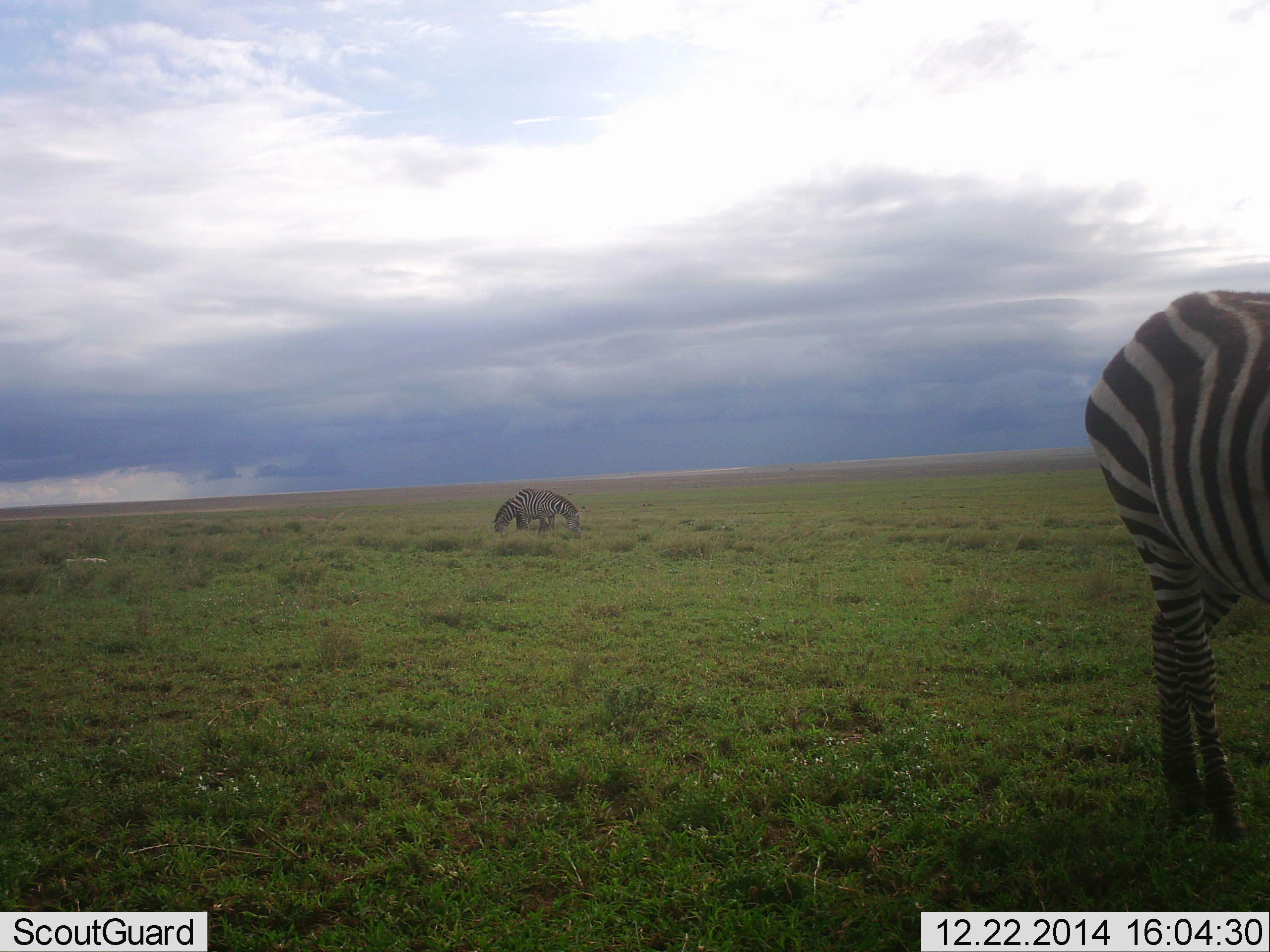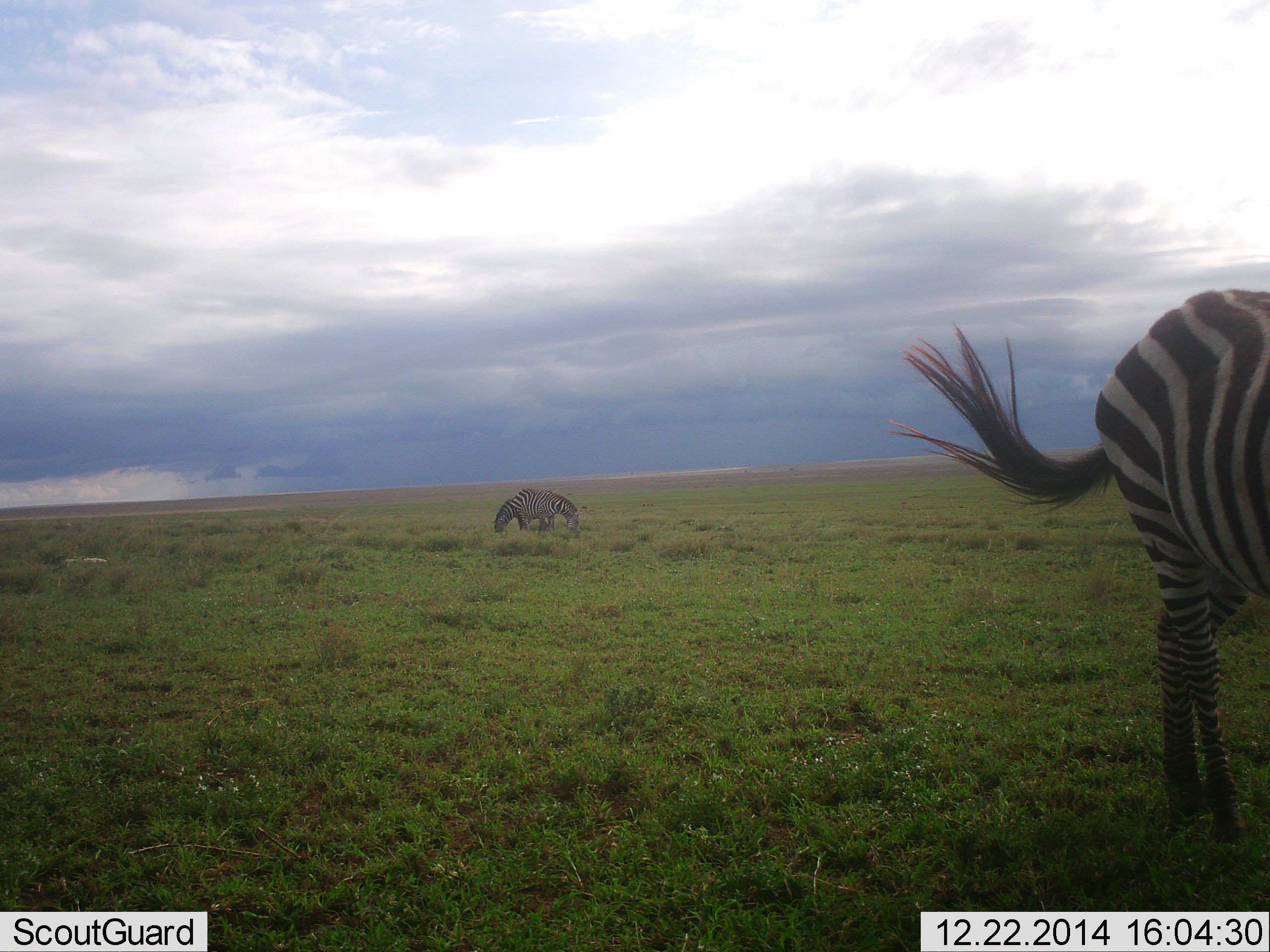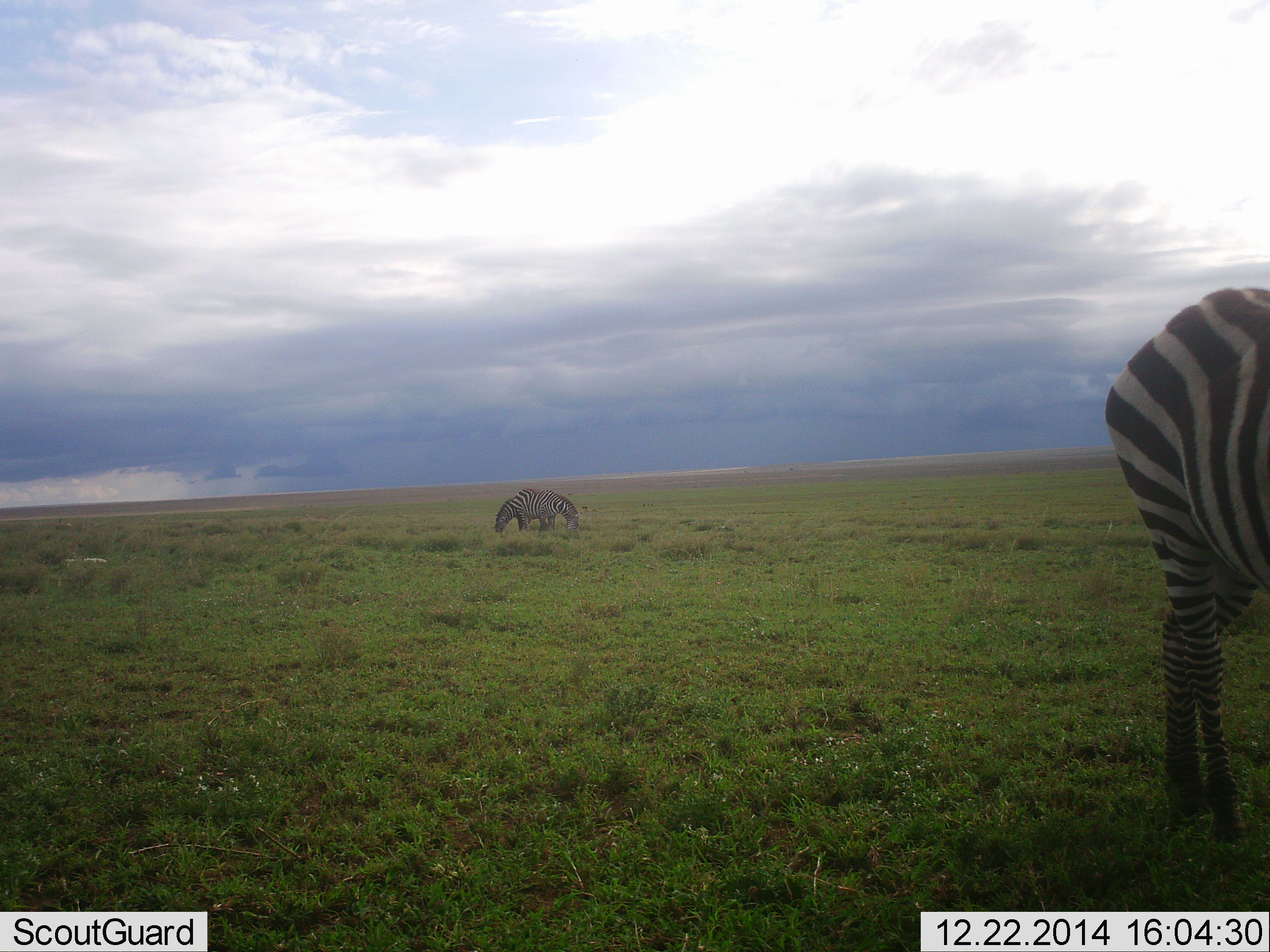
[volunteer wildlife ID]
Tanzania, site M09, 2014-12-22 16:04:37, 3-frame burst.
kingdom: Animalia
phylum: Chordata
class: Mammalia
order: Perissodactyla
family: Equidae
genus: Equus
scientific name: Equus quagga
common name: plains zebra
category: zebra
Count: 3.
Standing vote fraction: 30%.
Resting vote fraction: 0%.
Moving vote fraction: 10%.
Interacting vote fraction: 0%.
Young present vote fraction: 0%.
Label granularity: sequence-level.